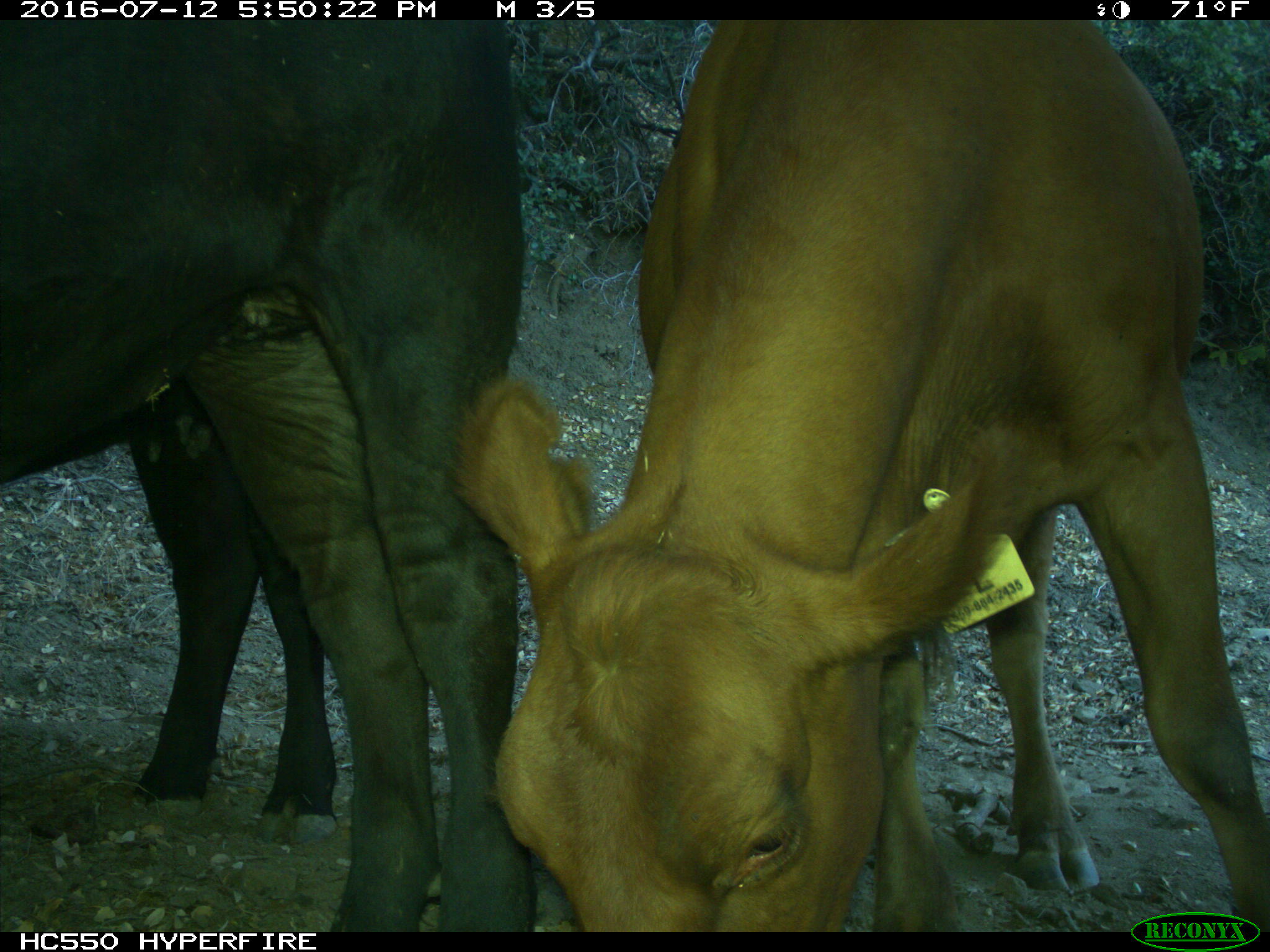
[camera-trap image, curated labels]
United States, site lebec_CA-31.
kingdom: Animalia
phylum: Chordata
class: Mammalia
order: Artiodactyla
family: Bovidae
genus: Bos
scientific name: Bos taurus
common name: domestic cow